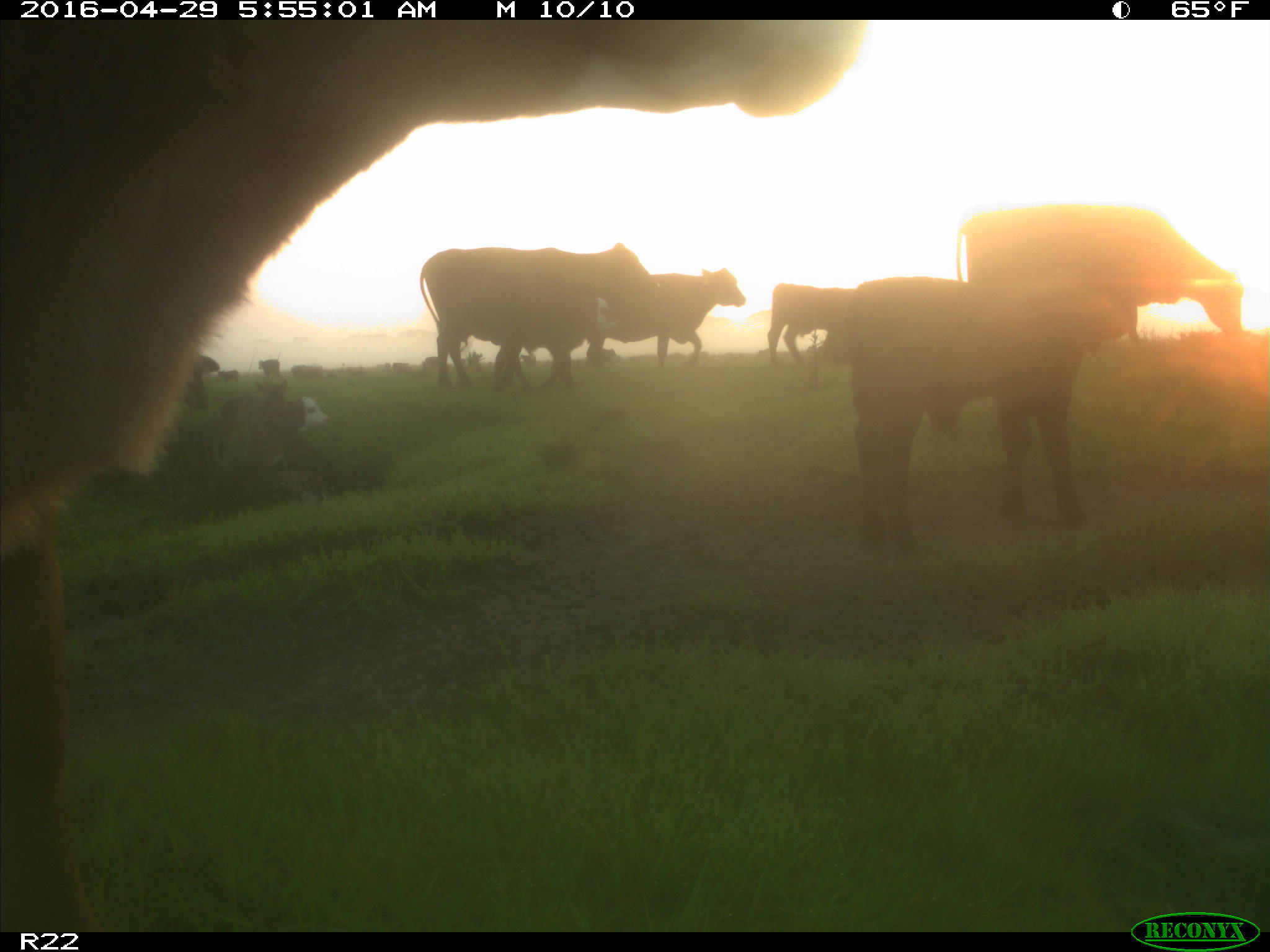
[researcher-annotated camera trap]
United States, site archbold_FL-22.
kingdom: Animalia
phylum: Chordata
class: Mammalia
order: Artiodactyla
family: Bovidae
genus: Bos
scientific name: Bos taurus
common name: domestic cow